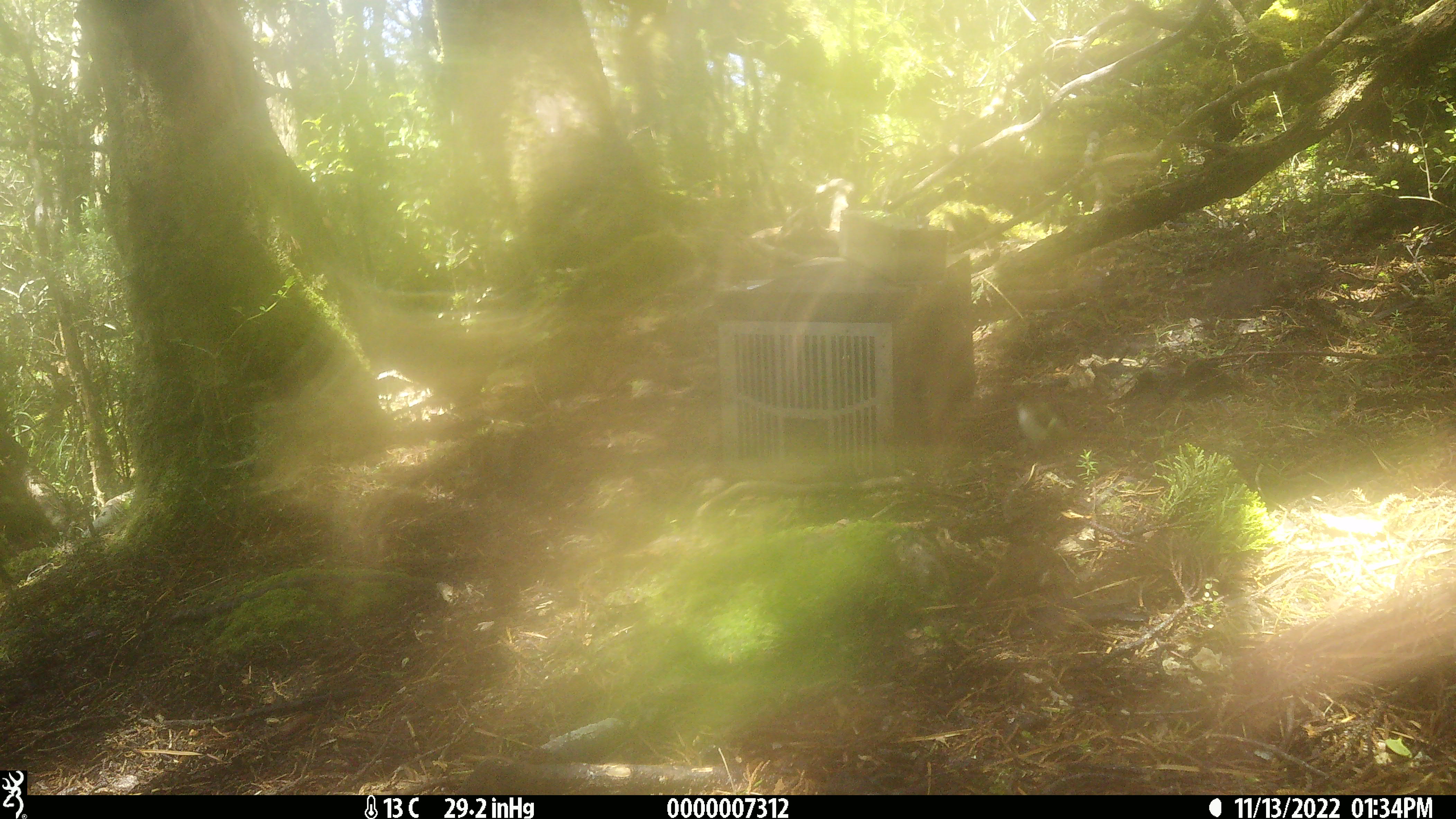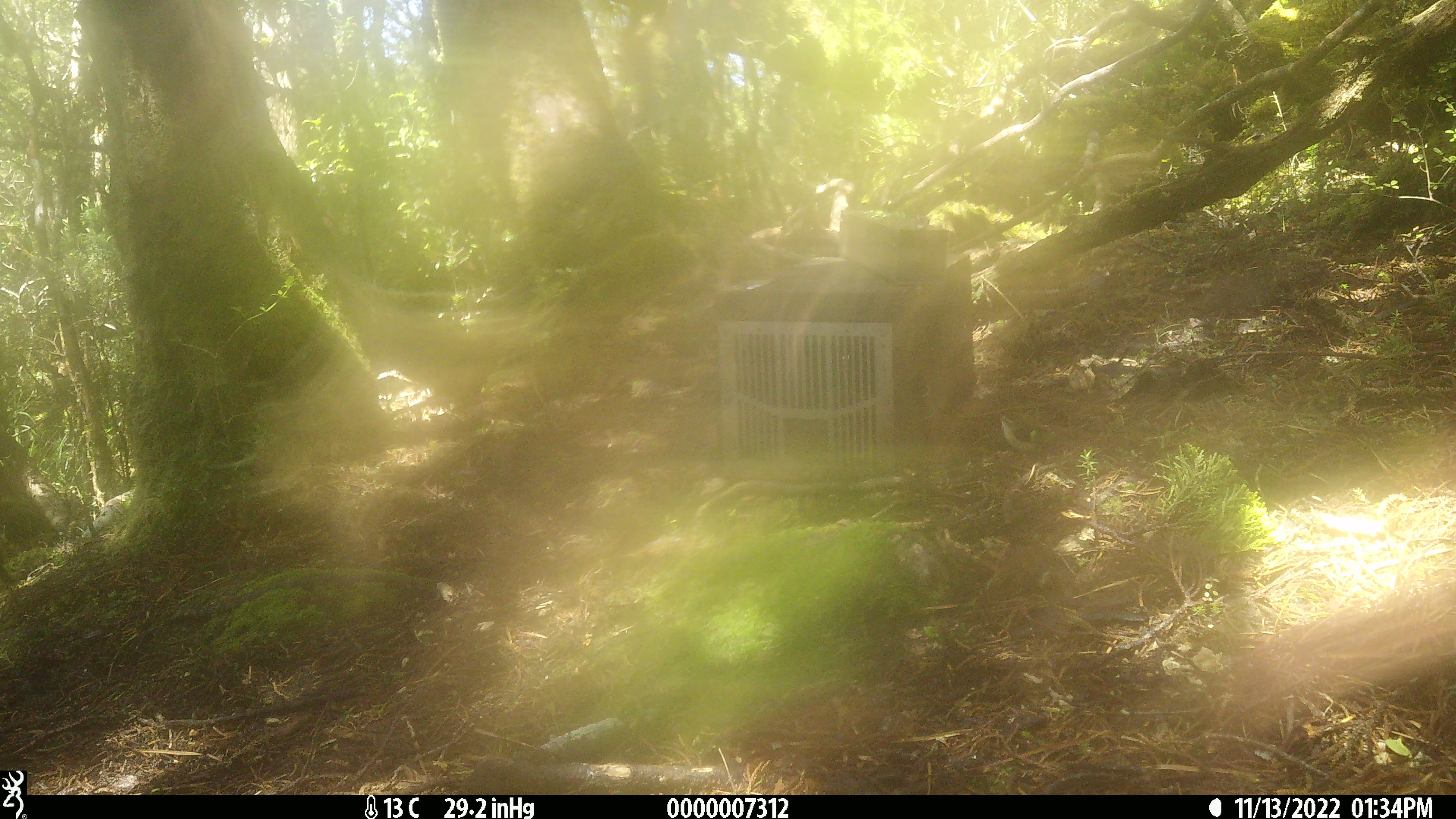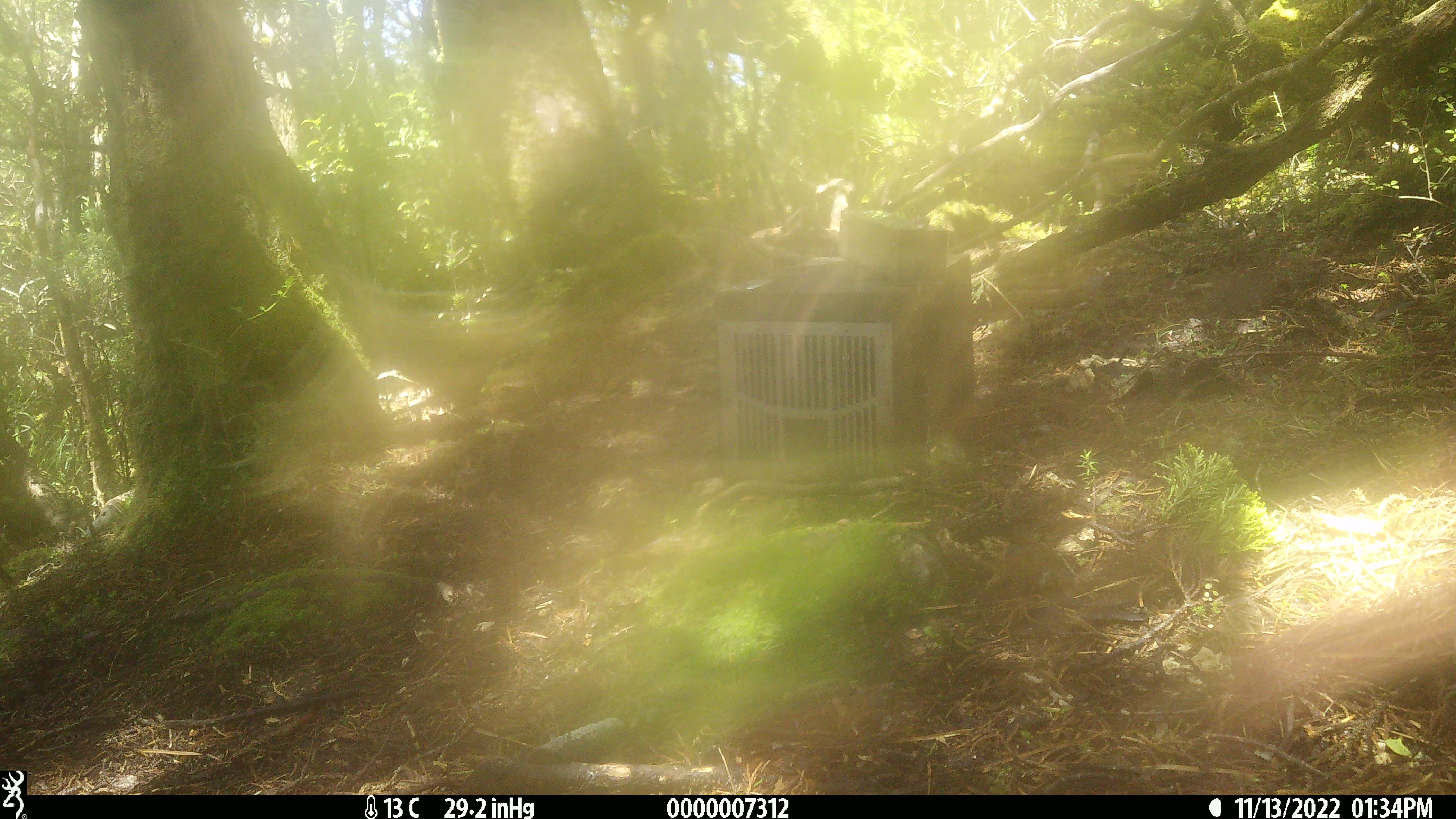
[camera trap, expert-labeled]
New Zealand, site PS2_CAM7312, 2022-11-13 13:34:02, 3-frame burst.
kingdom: Animalia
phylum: Chordata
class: Aves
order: Passeriformes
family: Acanthisittidae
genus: Acanthisitta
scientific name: Acanthisitta chloris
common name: rifleman